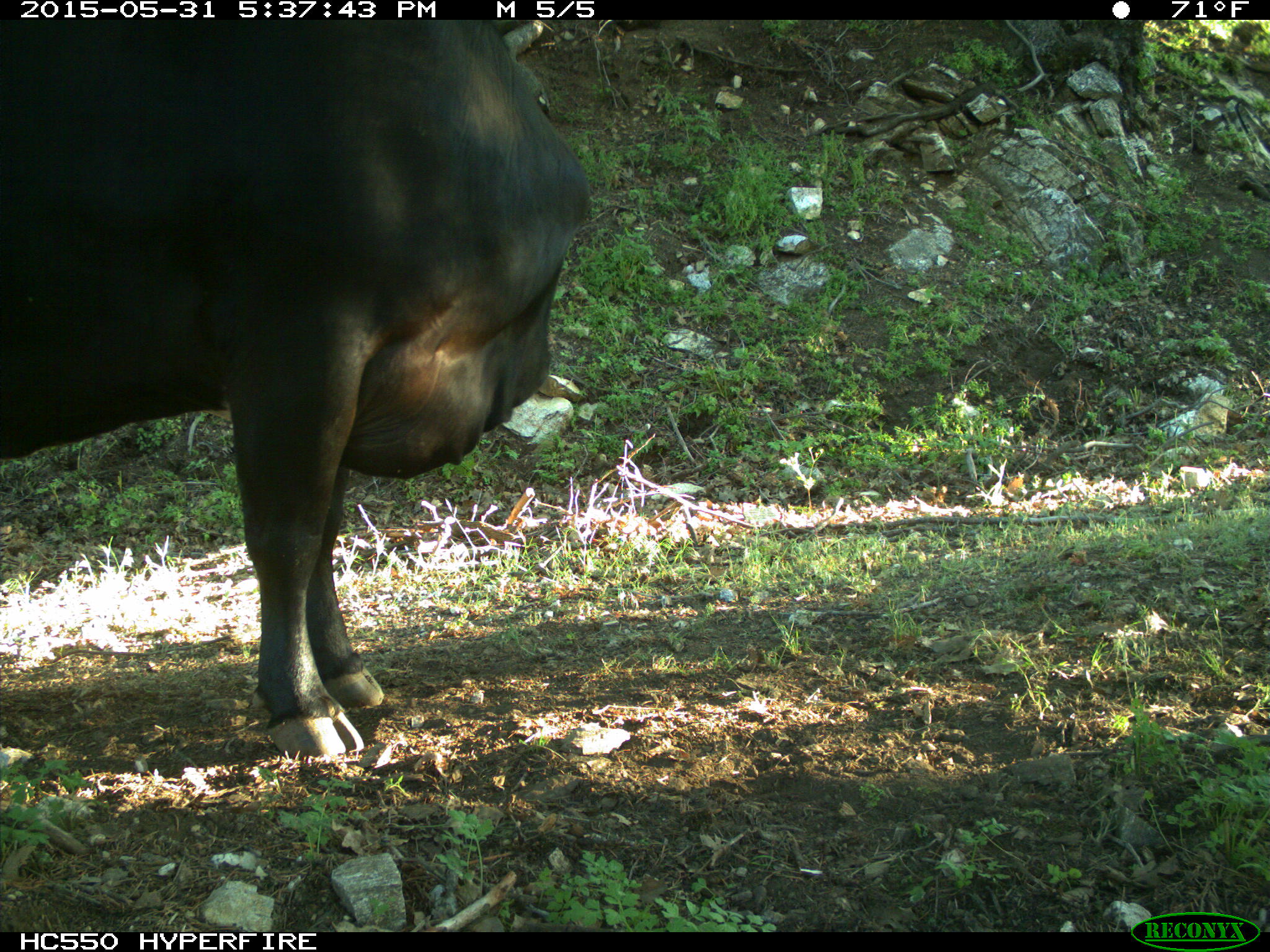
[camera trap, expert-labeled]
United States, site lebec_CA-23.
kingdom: Animalia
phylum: Chordata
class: Mammalia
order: Artiodactyla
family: Bovidae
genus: Bos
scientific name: Bos taurus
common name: domestic cow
Bos taurus (domestic cow).